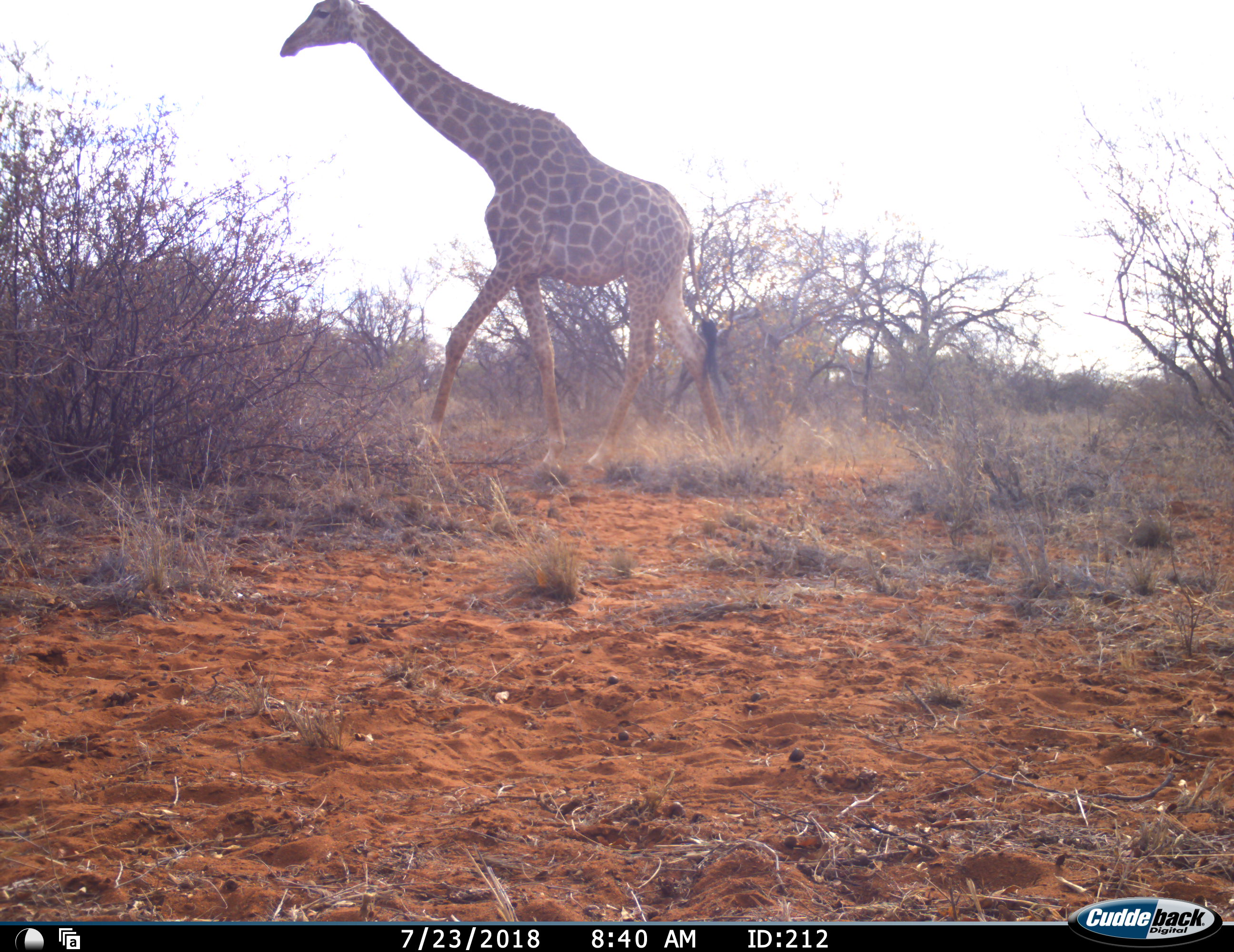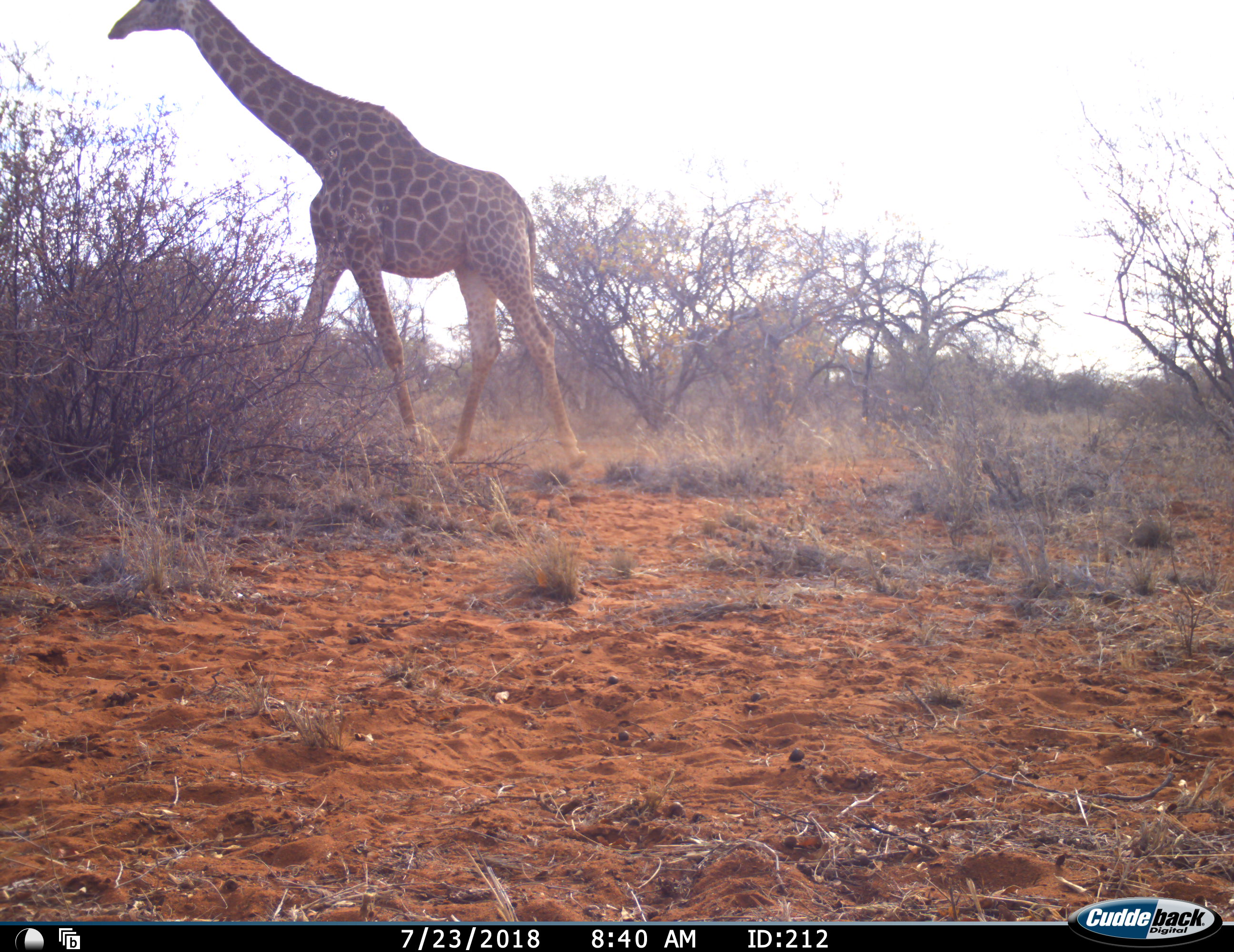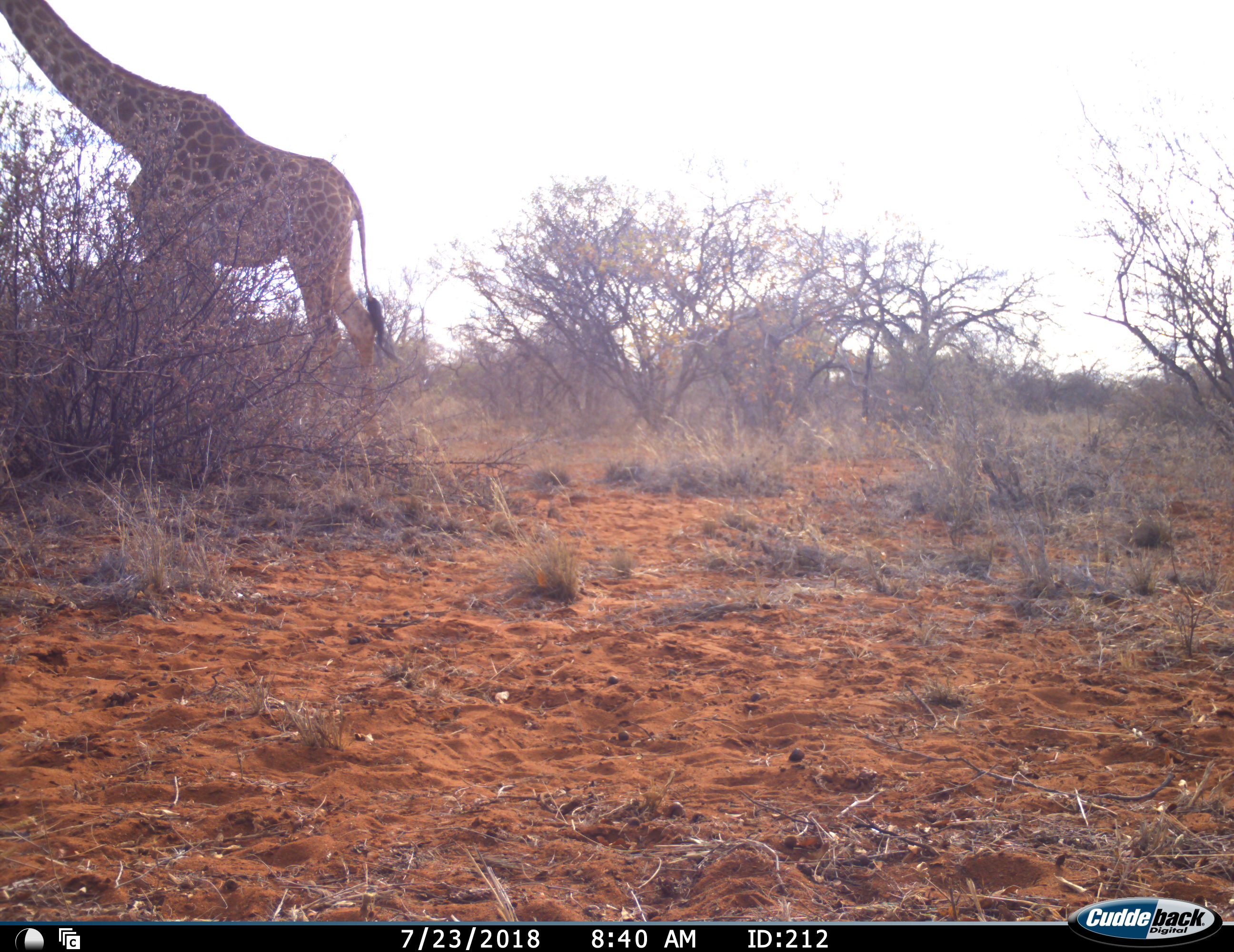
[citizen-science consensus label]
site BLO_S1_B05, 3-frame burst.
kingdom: Animalia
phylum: Chordata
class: Mammalia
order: Artiodactyla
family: Giraffidae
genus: Giraffa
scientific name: Giraffa camelopardalis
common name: giraffe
Giraffe (Giraffa camelopardalis), count 1. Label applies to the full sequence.